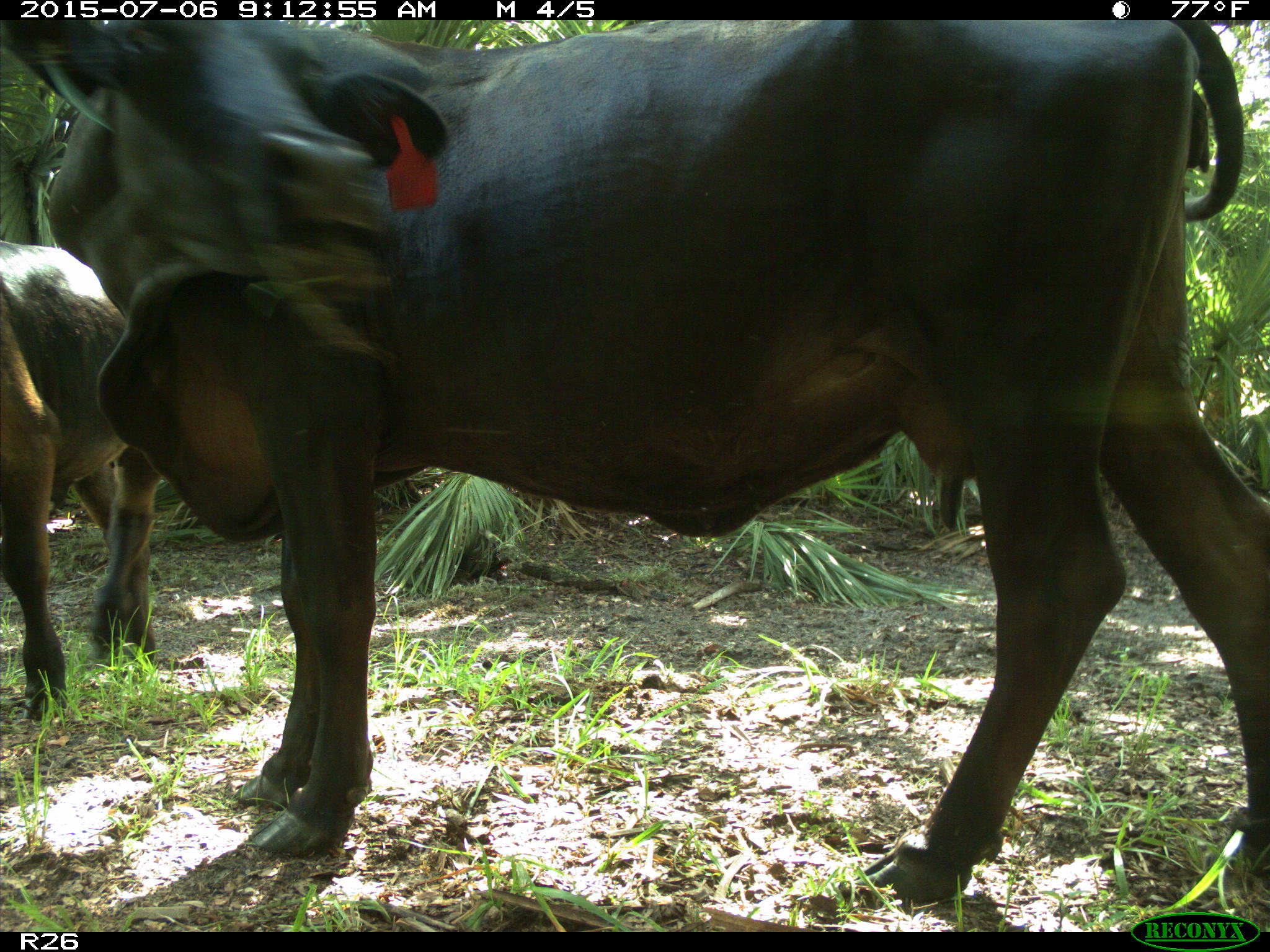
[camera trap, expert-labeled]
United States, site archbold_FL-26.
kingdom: Animalia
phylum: Chordata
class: Mammalia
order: Artiodactyla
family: Bovidae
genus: Bos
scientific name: Bos taurus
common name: domestic cow